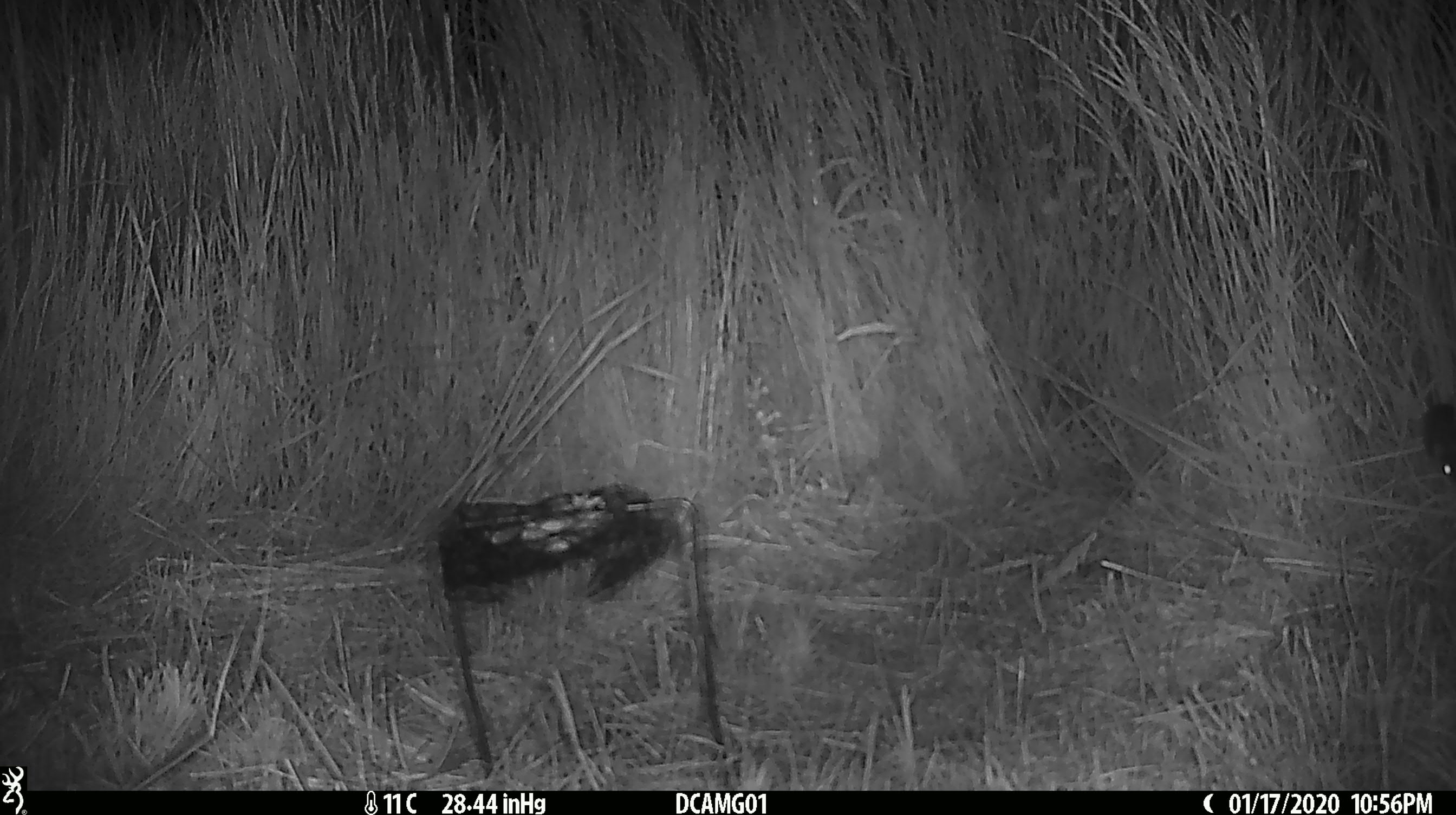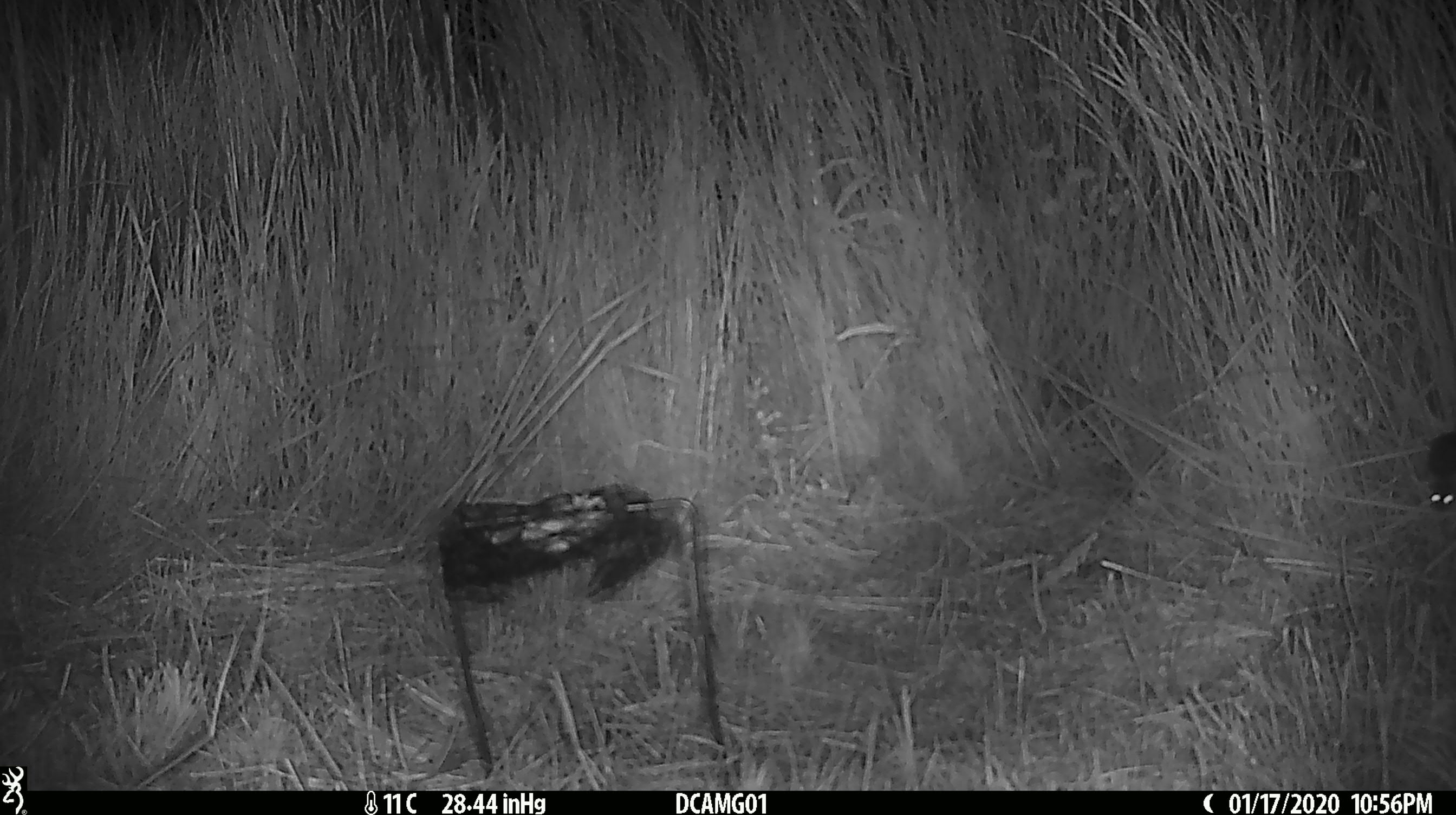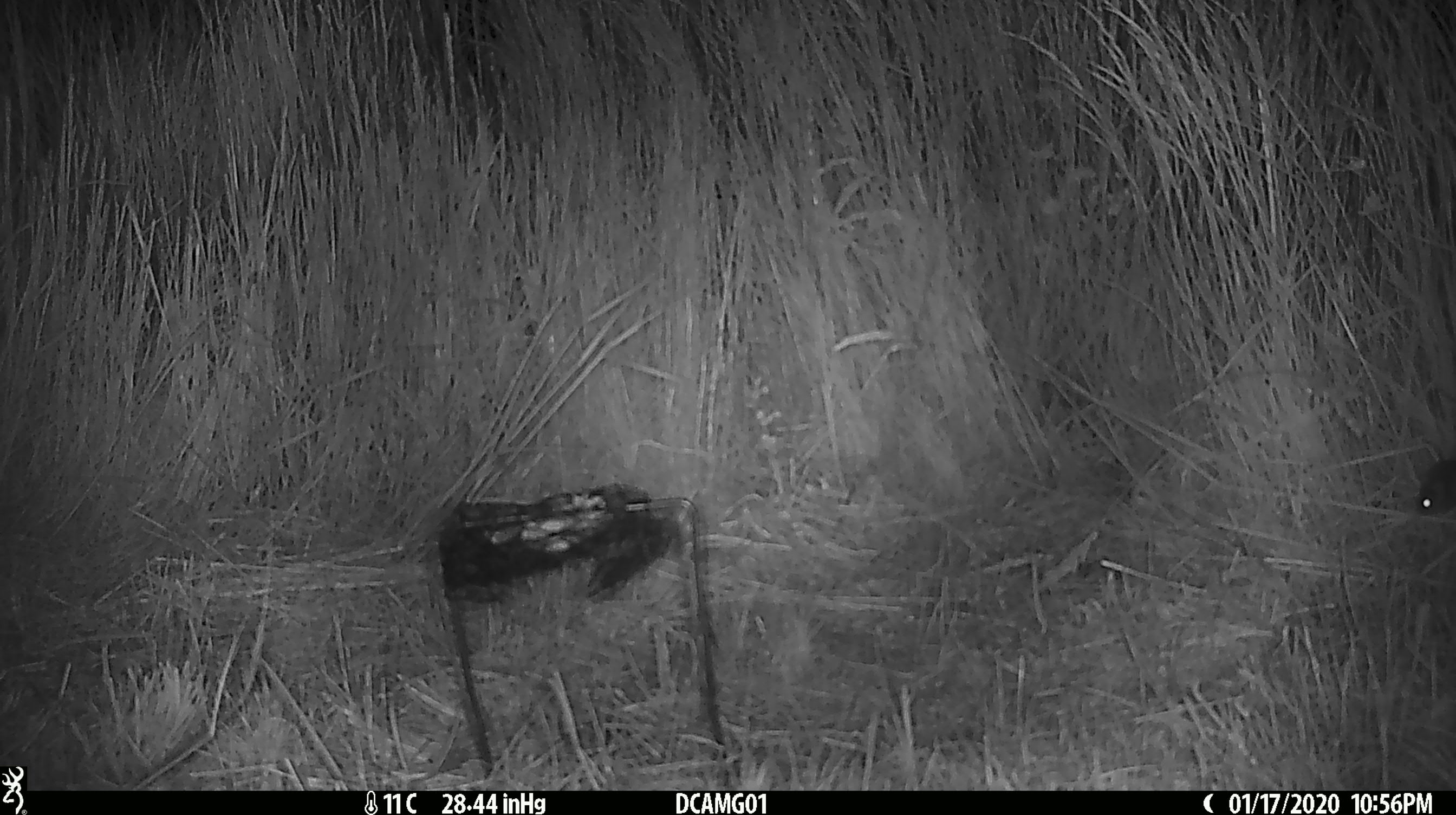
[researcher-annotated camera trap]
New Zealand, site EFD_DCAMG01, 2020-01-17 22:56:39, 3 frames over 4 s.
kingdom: Animalia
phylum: Chordata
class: Mammalia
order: Rodentia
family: Muridae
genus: Mus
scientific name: Mus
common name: mouse